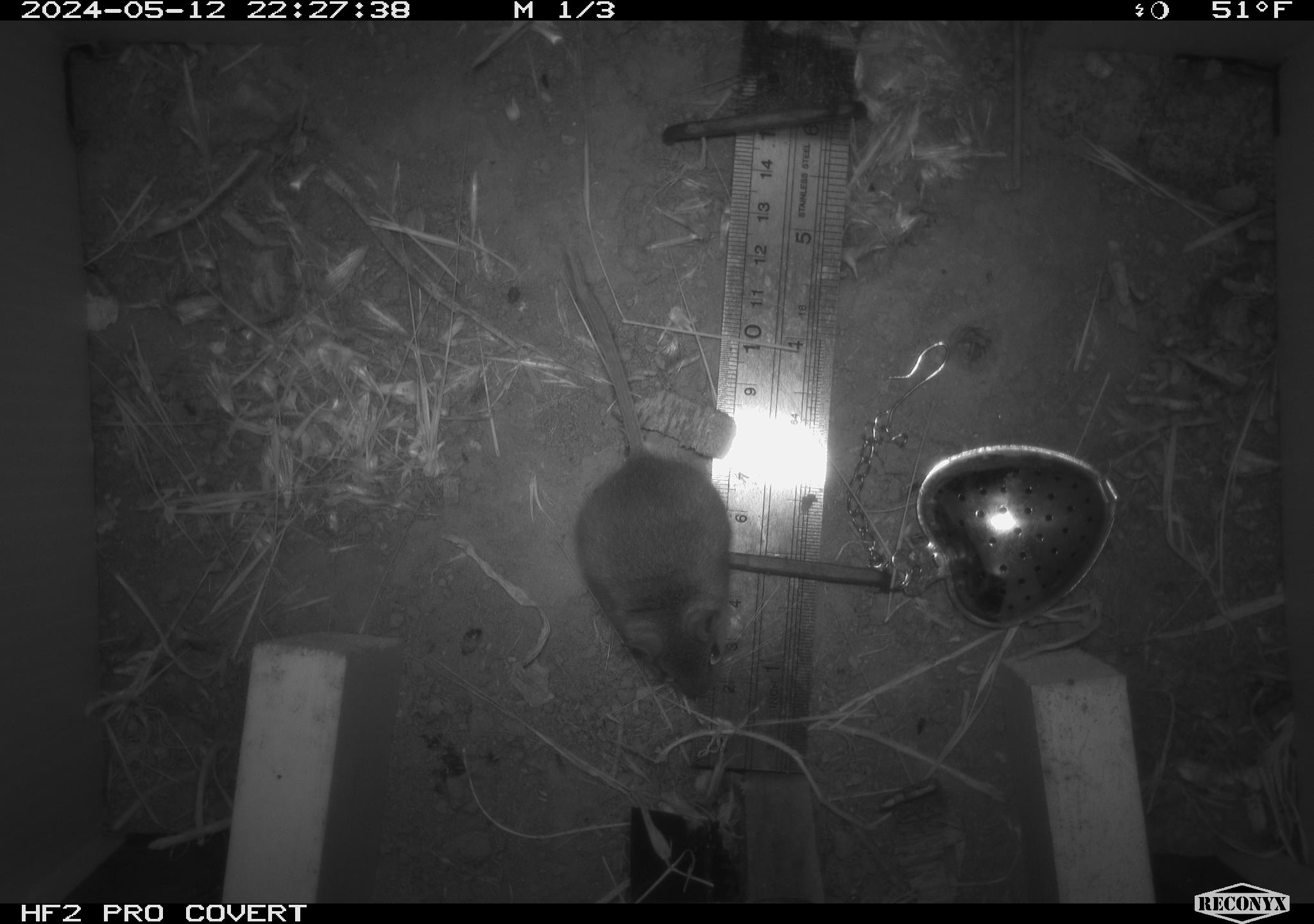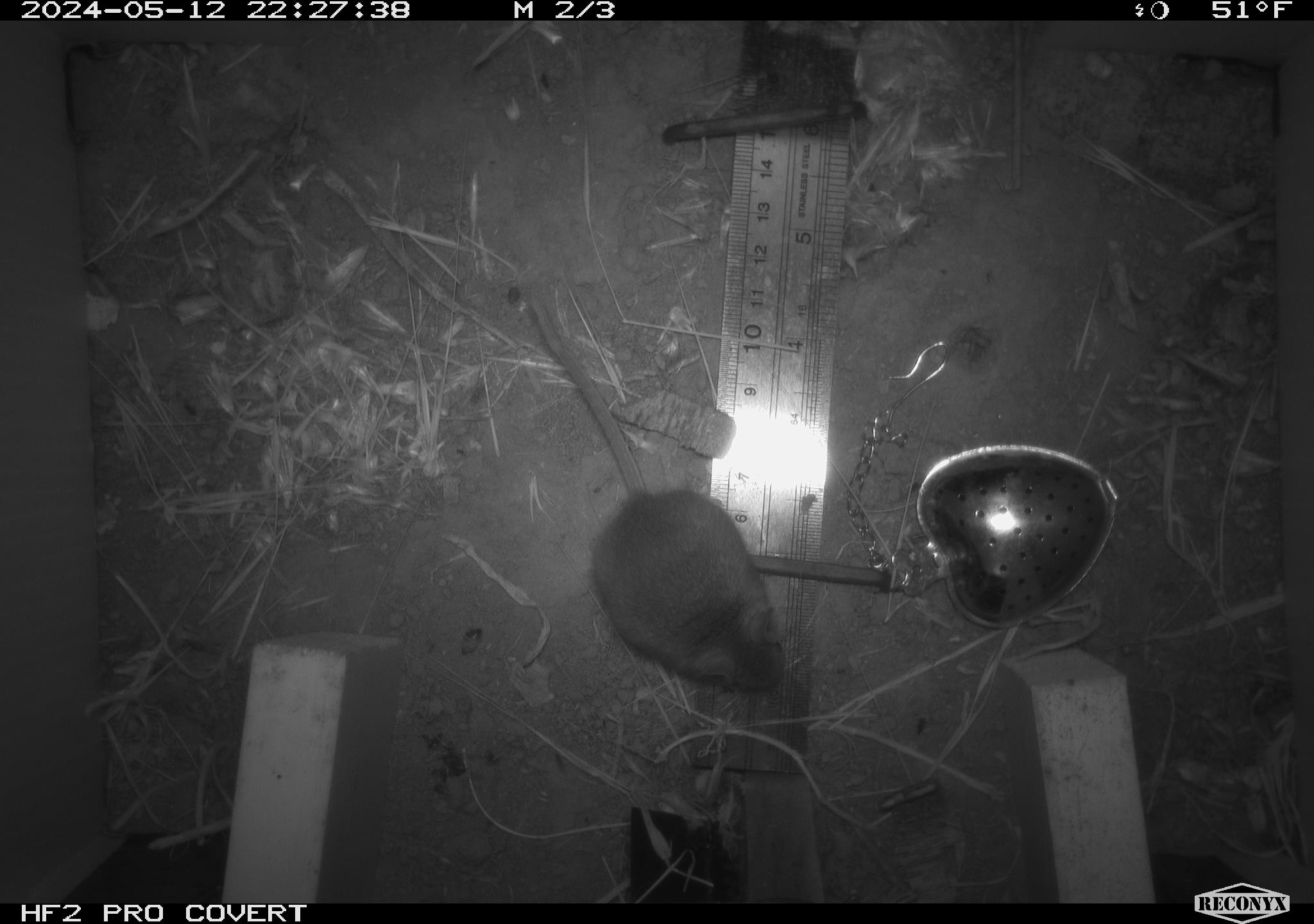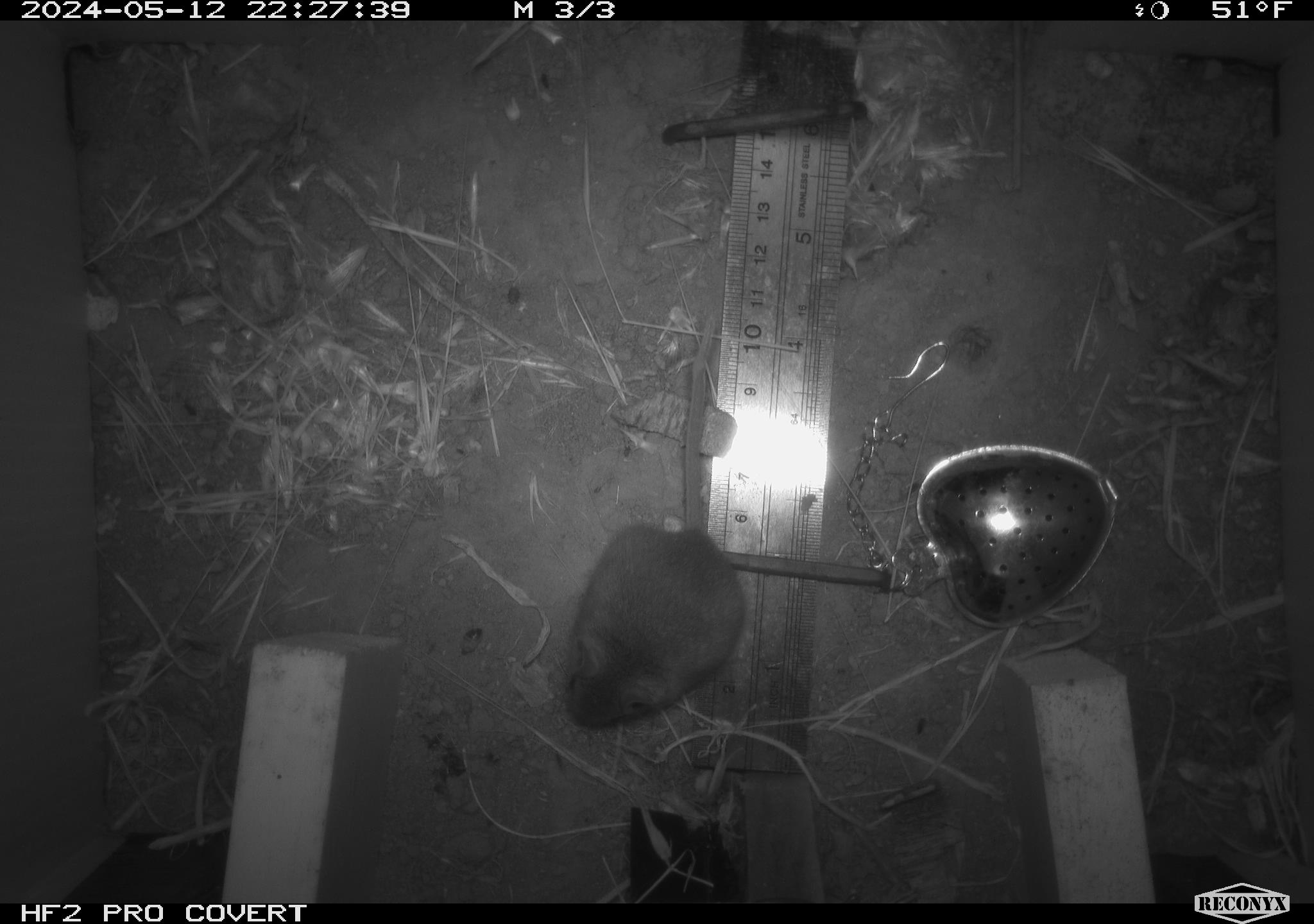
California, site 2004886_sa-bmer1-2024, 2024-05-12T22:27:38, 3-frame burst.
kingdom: Animalia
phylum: Chordata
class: Mammalia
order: Rodentia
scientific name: Rodentia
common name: mouse species